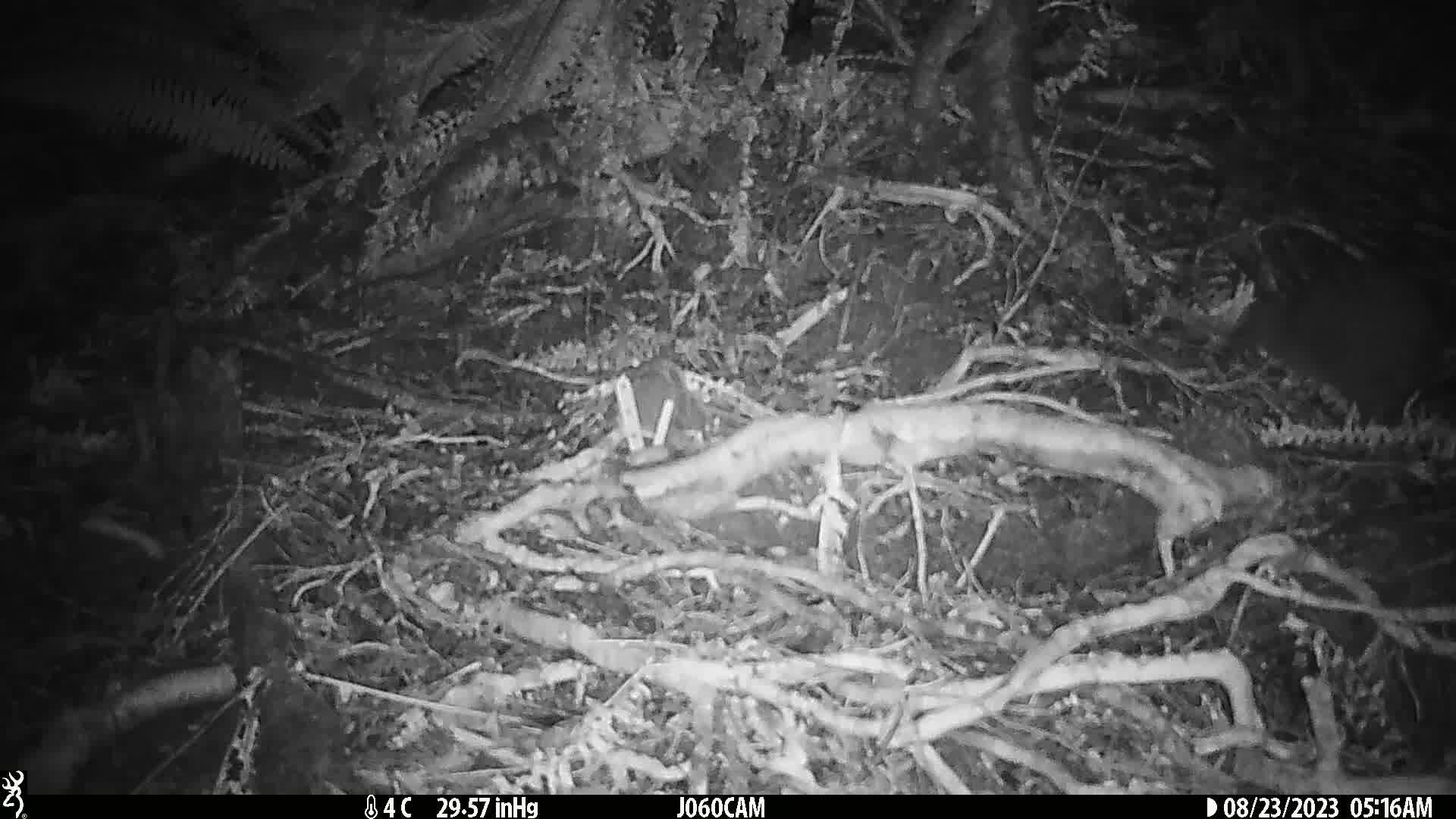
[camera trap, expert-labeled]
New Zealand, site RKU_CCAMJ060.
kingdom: Animalia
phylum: Chordata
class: Aves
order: Apterygiformes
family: Apterygidae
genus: Apteryx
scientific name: Apteryx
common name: kiwi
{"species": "kiwi (Apteryx)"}